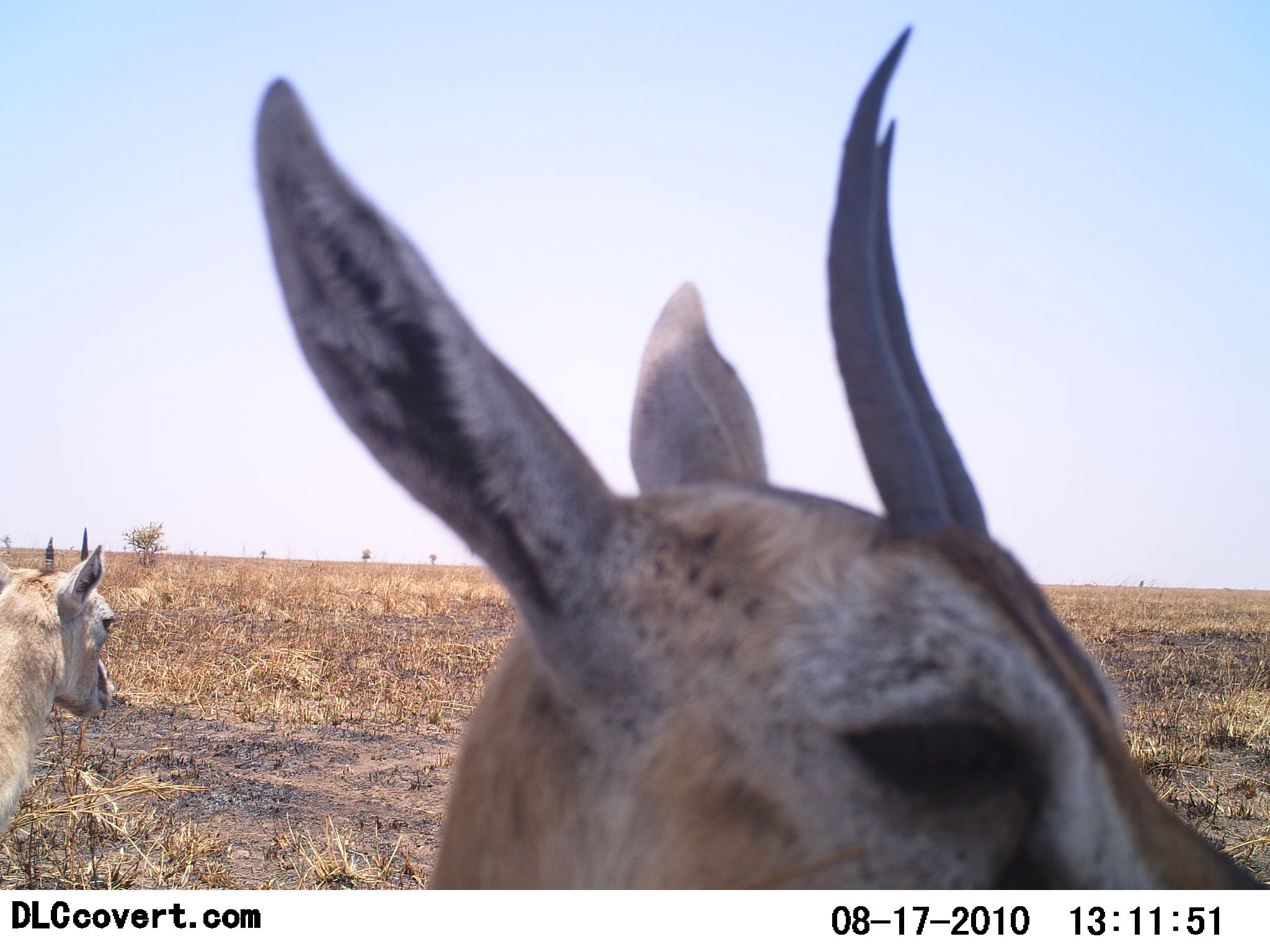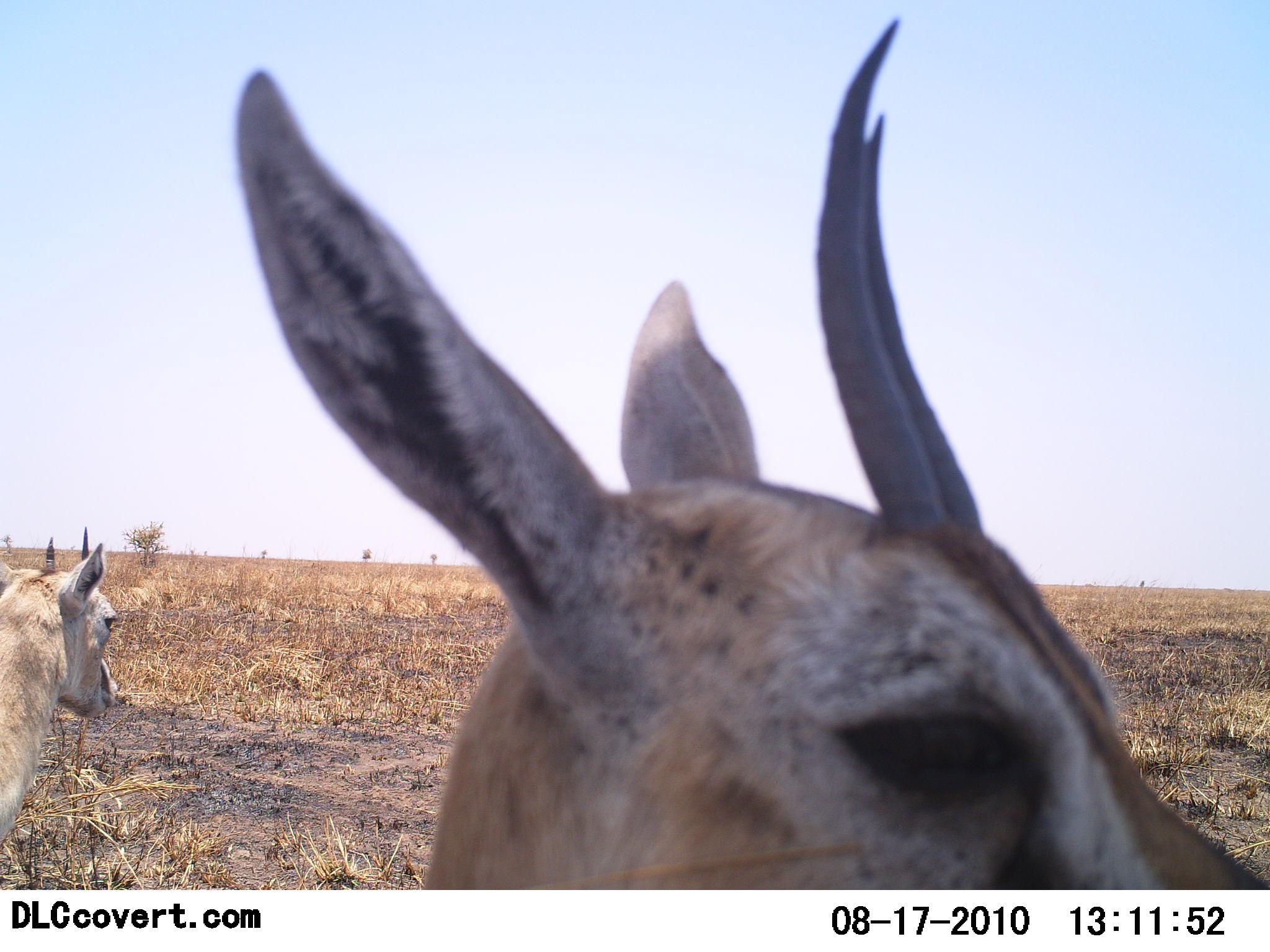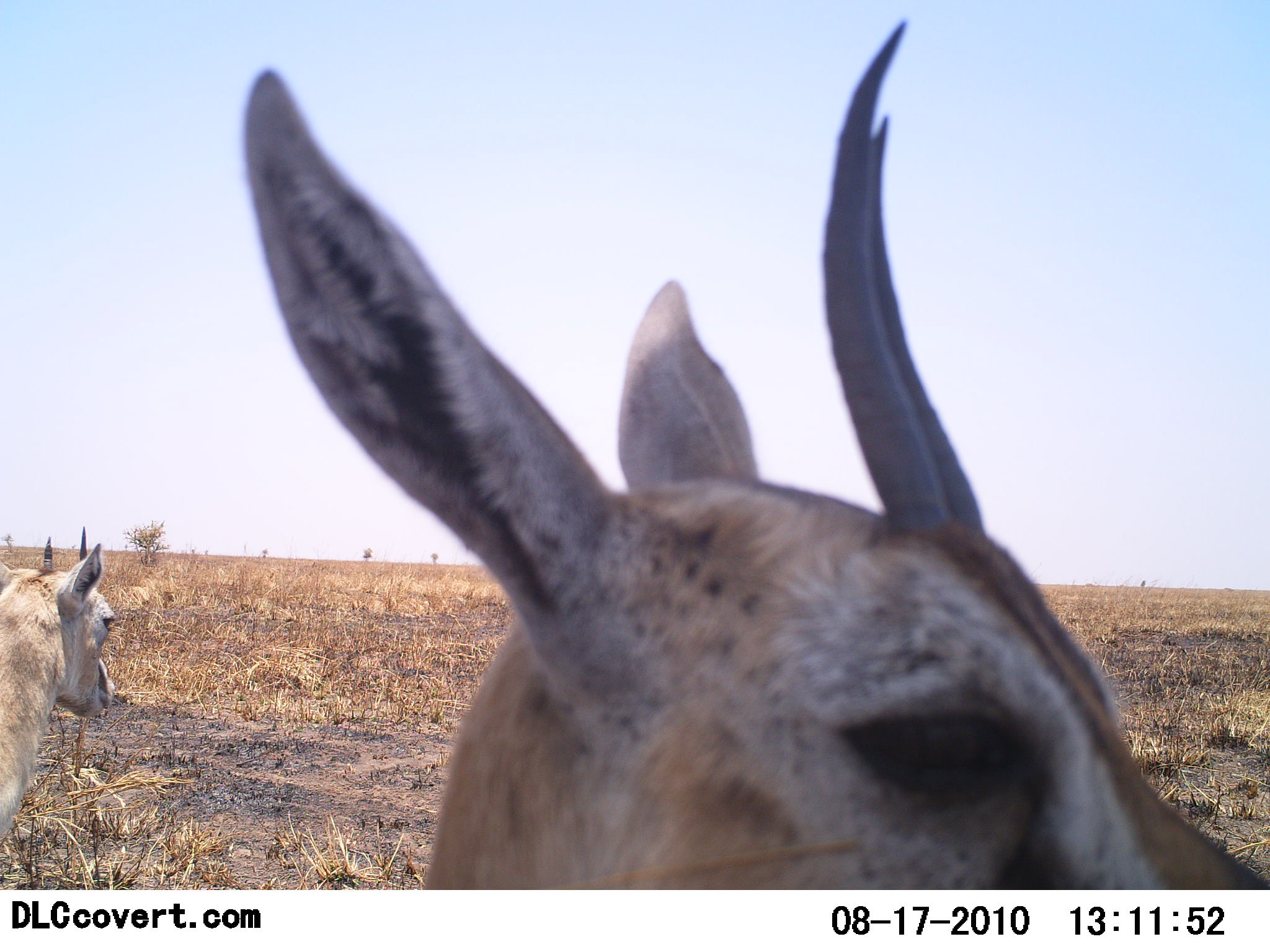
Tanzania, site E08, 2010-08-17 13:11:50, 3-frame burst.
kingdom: Animalia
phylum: Chordata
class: Mammalia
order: Artiodactyla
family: Bovidae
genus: Eudorcas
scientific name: Eudorcas thomsonii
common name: thomson's gazelle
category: gazellethomsons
Gazellethomsons (thomson's gazelle) (Eudorcas thomsonii), count 2. Behavior (volunteer vote fractions): standing 92%, resting 0%, moving 0%, interacting 0%. Young present (vote fraction): 8%. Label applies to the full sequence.